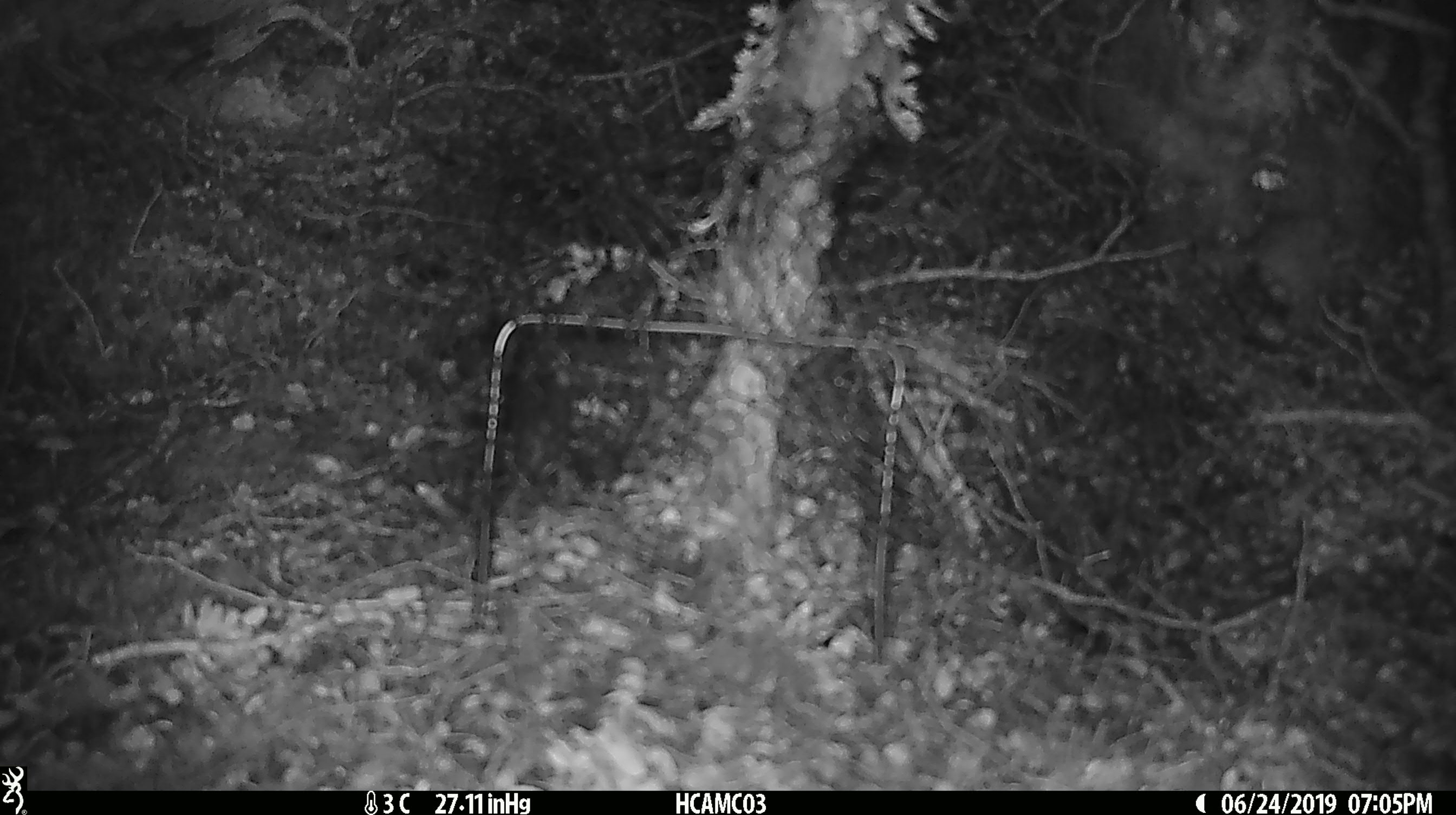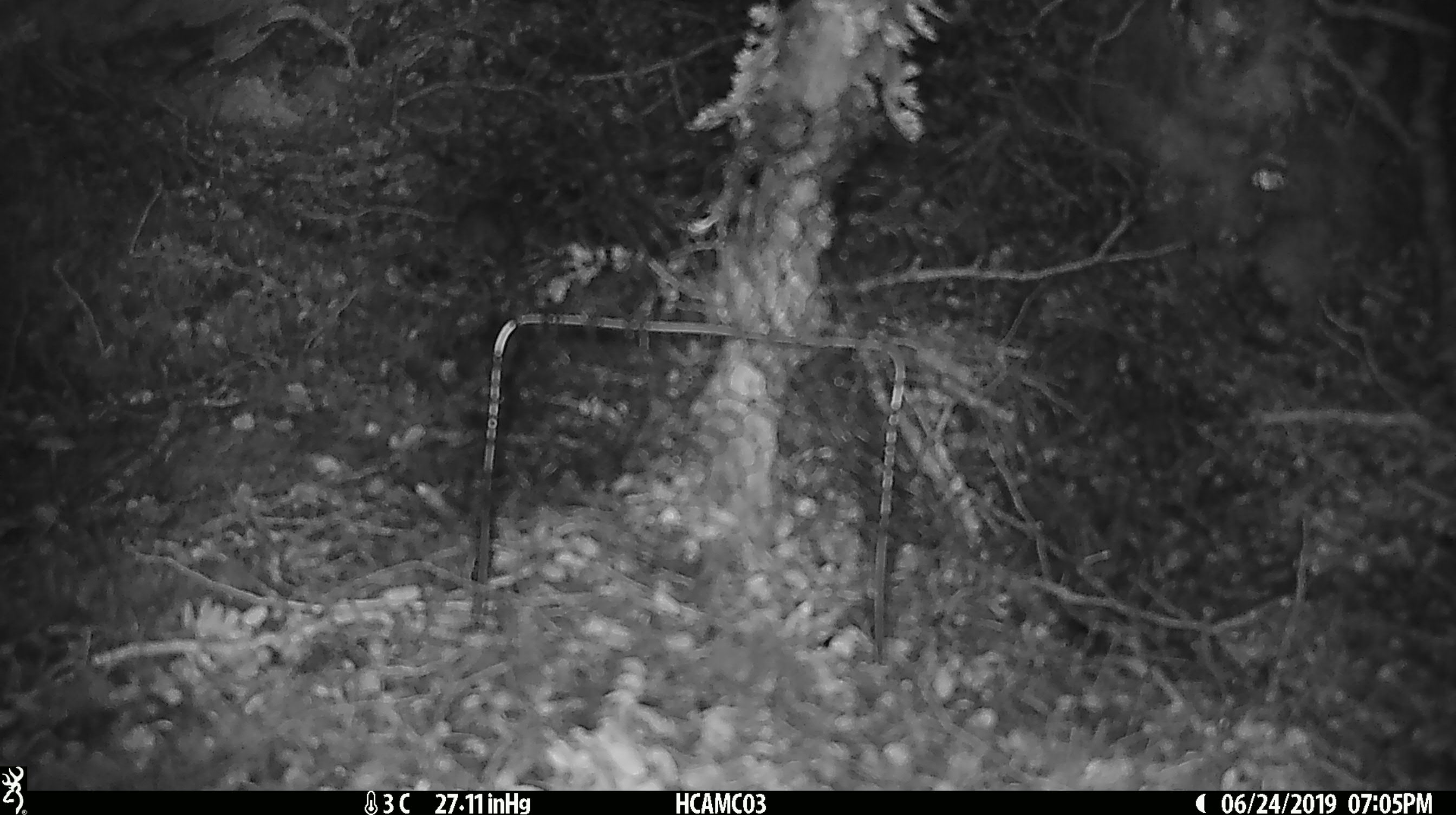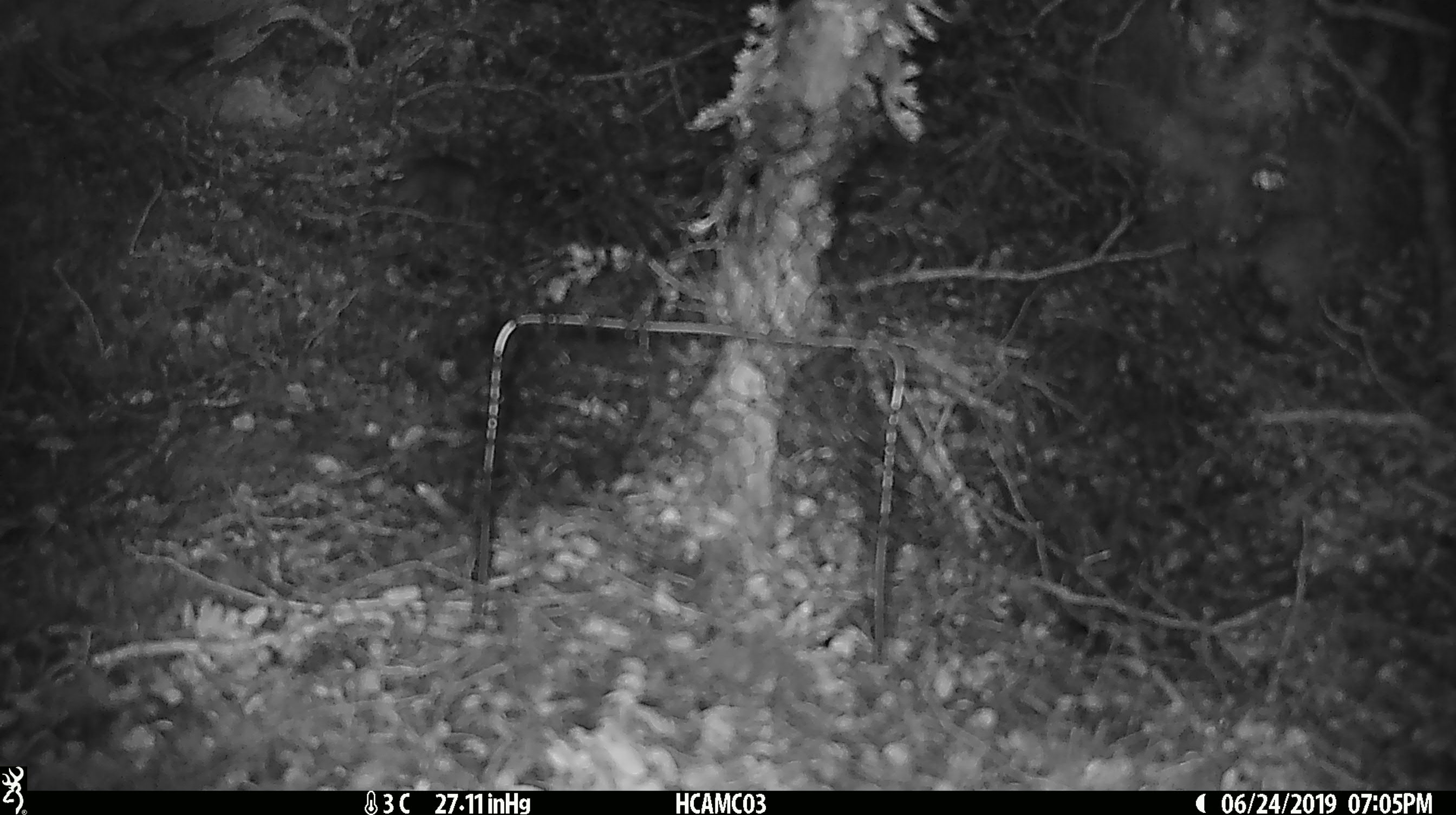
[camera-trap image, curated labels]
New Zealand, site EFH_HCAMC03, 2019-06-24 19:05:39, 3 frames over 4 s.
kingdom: Animalia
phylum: Chordata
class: Mammalia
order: Rodentia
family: Muridae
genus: Mus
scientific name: Mus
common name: mouse